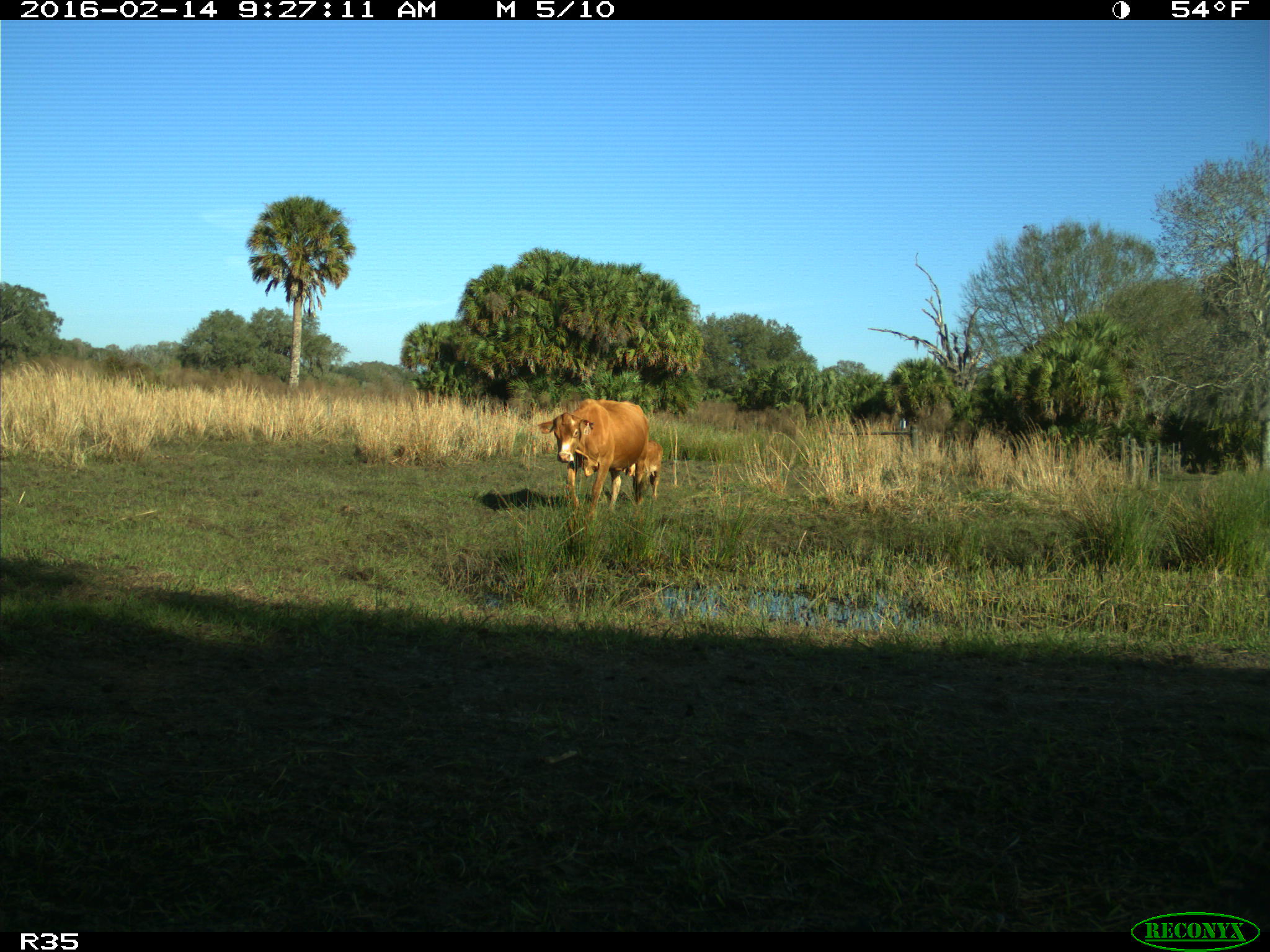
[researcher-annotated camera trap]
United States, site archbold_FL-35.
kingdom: Animalia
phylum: Chordata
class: Mammalia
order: Artiodactyla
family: Bovidae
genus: Bos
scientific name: Bos taurus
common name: domestic cow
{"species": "Bos taurus (domestic cow)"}